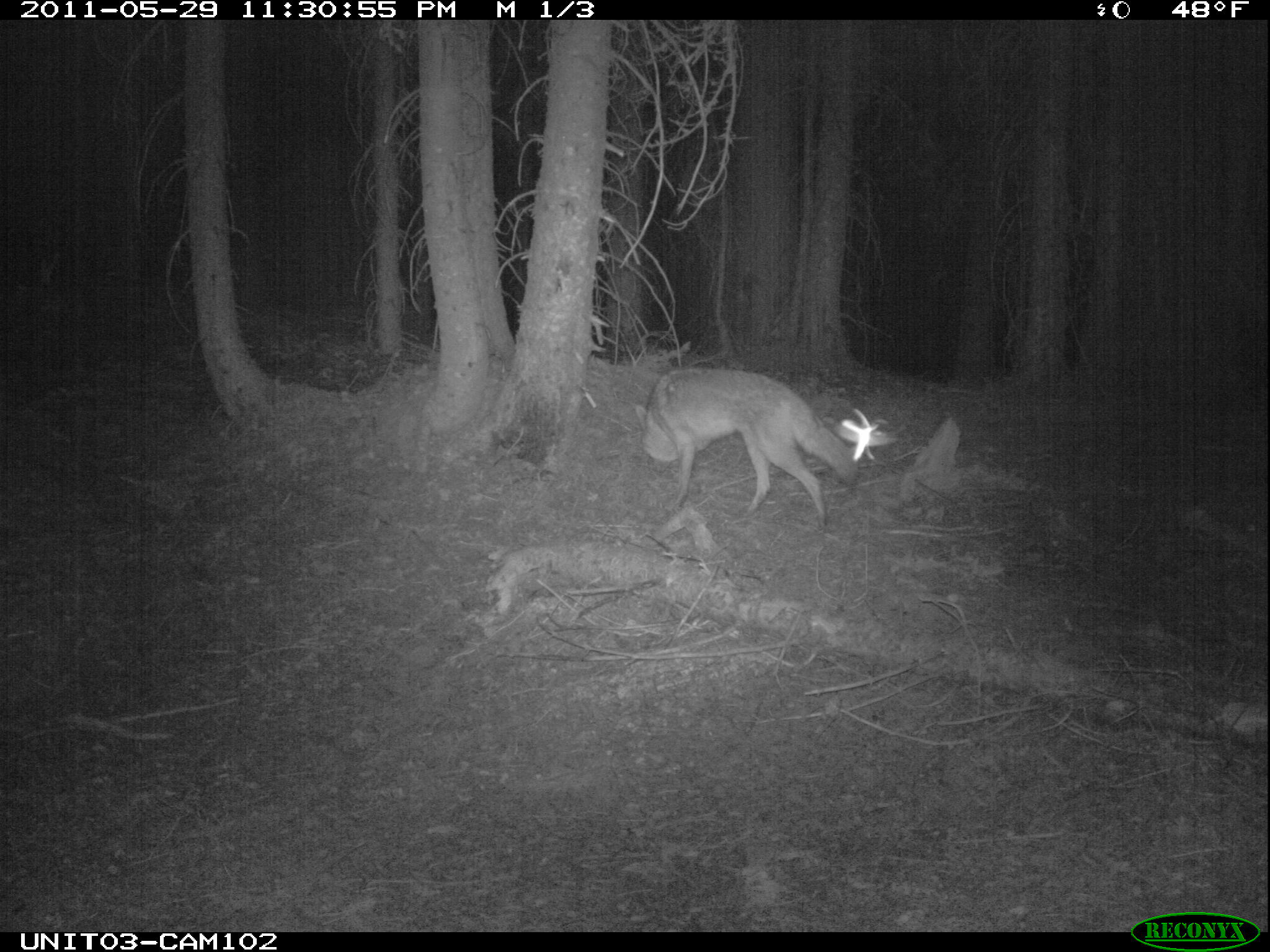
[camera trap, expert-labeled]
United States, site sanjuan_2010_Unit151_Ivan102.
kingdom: Animalia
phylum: Chordata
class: Mammalia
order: Carnivora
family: Canidae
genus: Canis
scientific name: Canis latrans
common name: coyote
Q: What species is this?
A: Canis latrans (coyote).